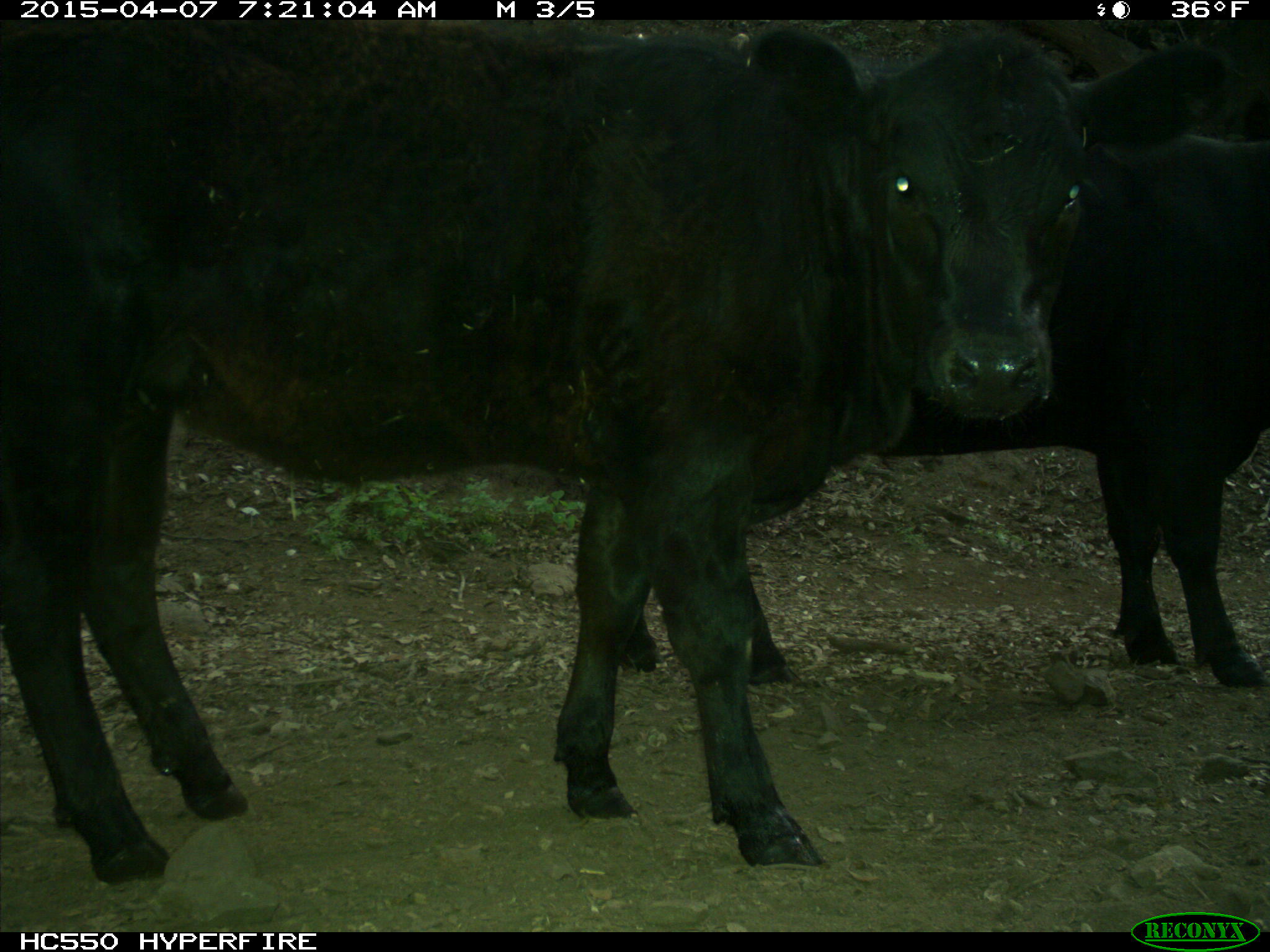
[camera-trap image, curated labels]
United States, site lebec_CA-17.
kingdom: Animalia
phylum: Chordata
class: Mammalia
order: Artiodactyla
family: Bovidae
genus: Bos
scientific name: Bos taurus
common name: domestic cow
Bos taurus (domestic cow).